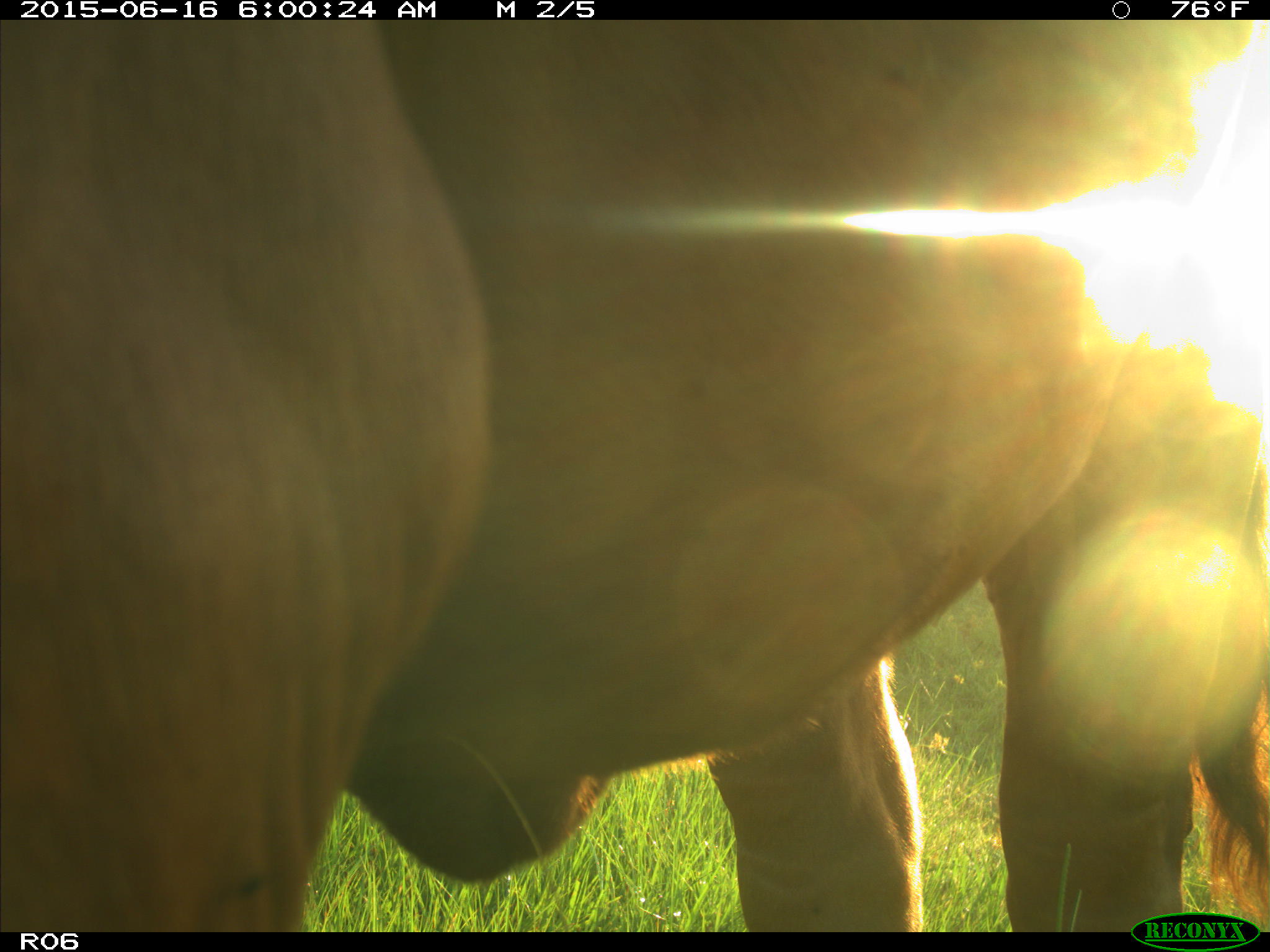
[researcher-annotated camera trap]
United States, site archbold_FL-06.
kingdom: Animalia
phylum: Chordata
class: Mammalia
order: Artiodactyla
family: Bovidae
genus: Bos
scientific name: Bos taurus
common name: domestic cow